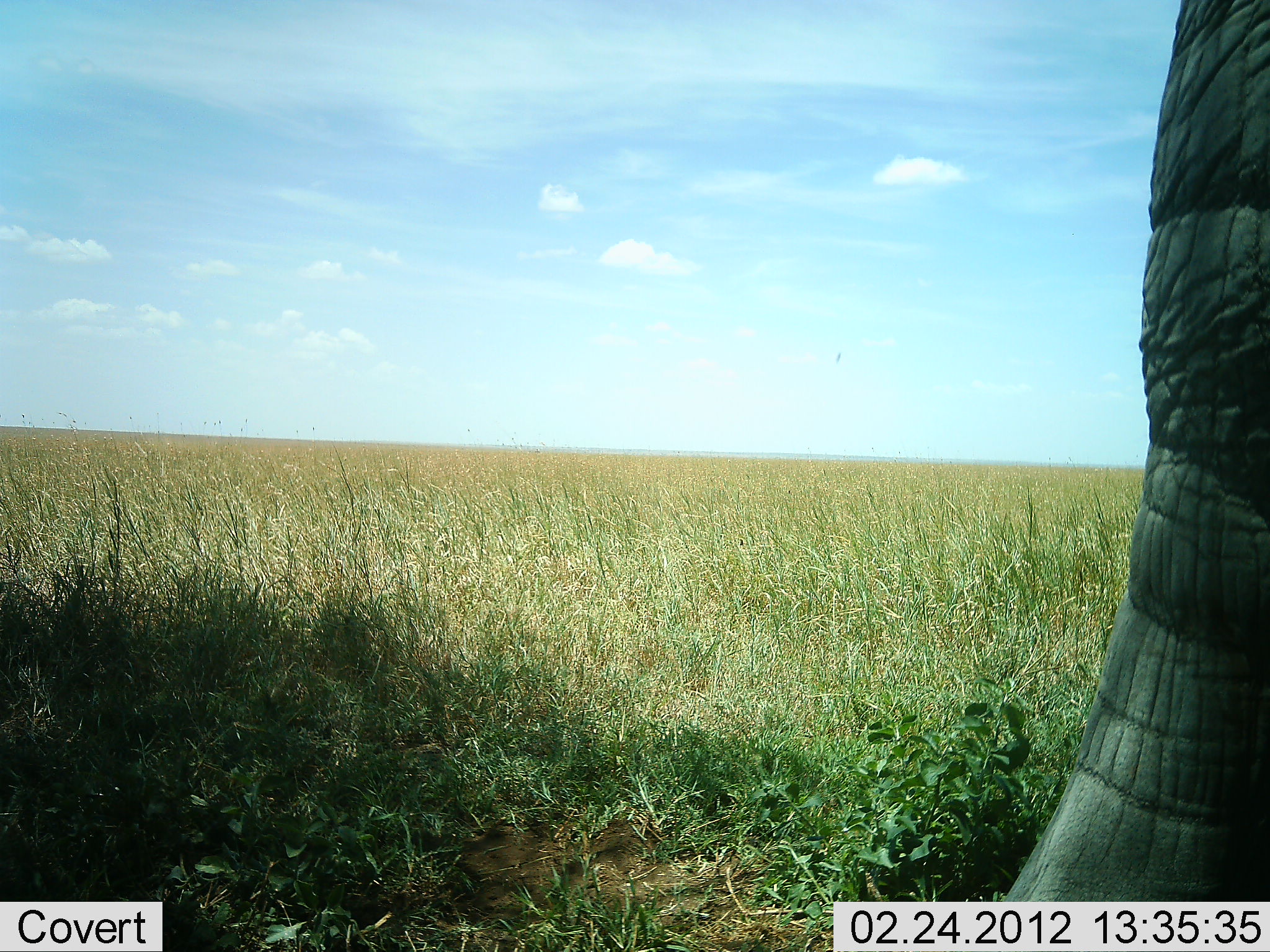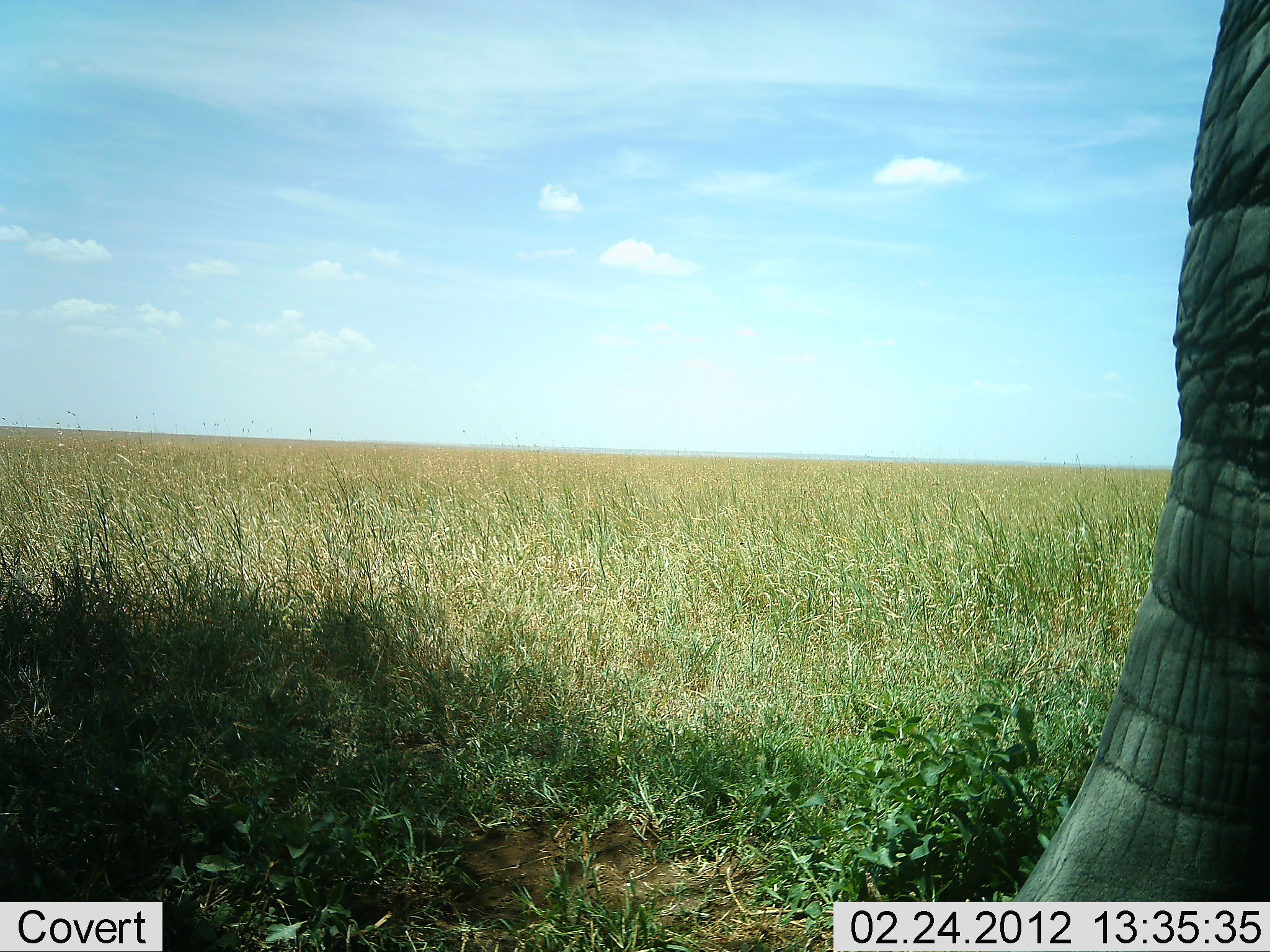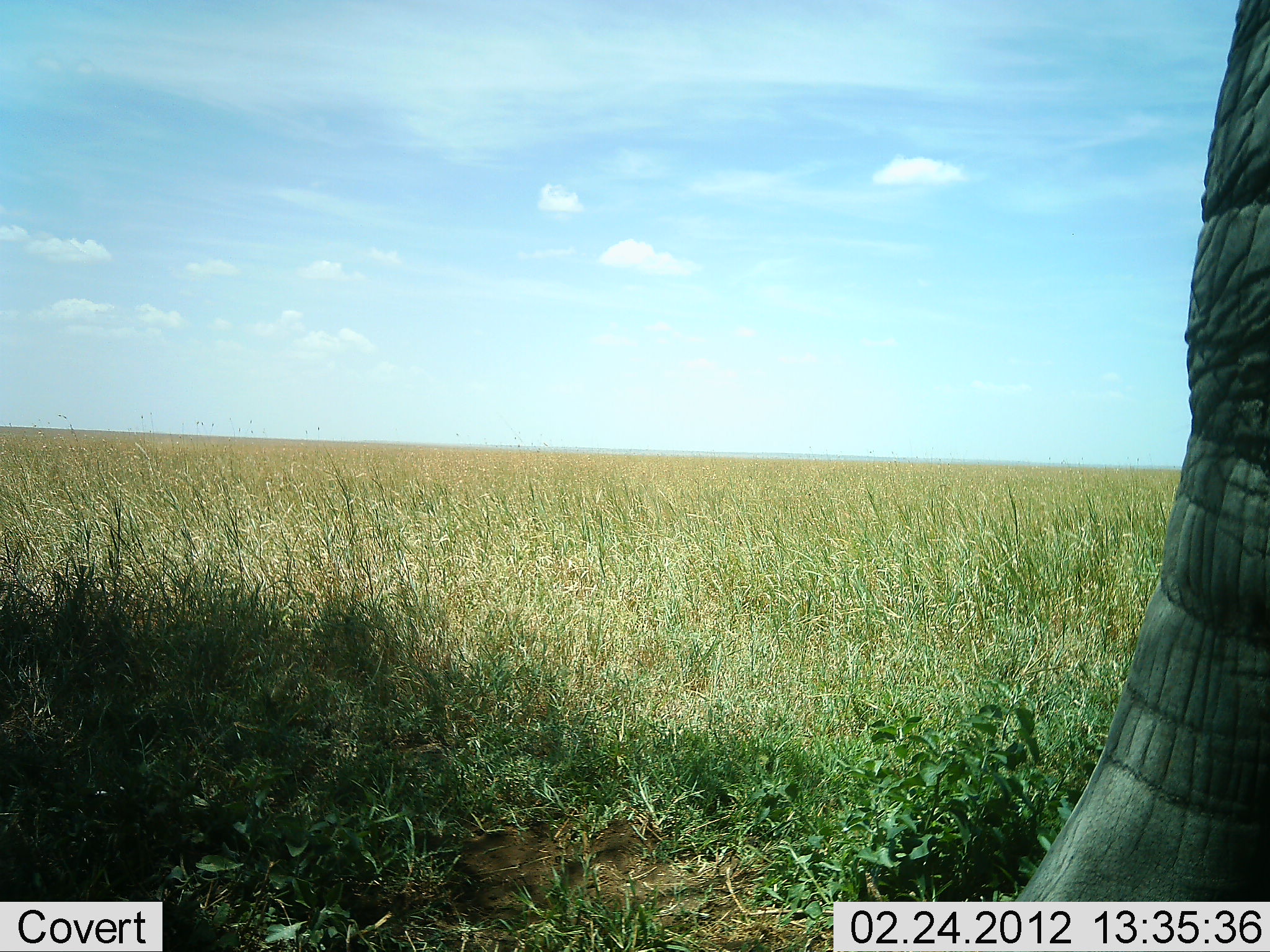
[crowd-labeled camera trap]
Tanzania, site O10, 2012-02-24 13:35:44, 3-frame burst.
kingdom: Animalia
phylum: Chordata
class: Mammalia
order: Proboscidea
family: Elephantidae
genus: Loxodonta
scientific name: Loxodonta africana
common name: african bush elephant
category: elephant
Elephant (african bush elephant) (Loxodonta africana), count 1. Behavior (volunteer vote fractions): standing 93%, resting 0%, moving 4%, interacting 0%. Young present (vote fraction): 0%. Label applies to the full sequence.